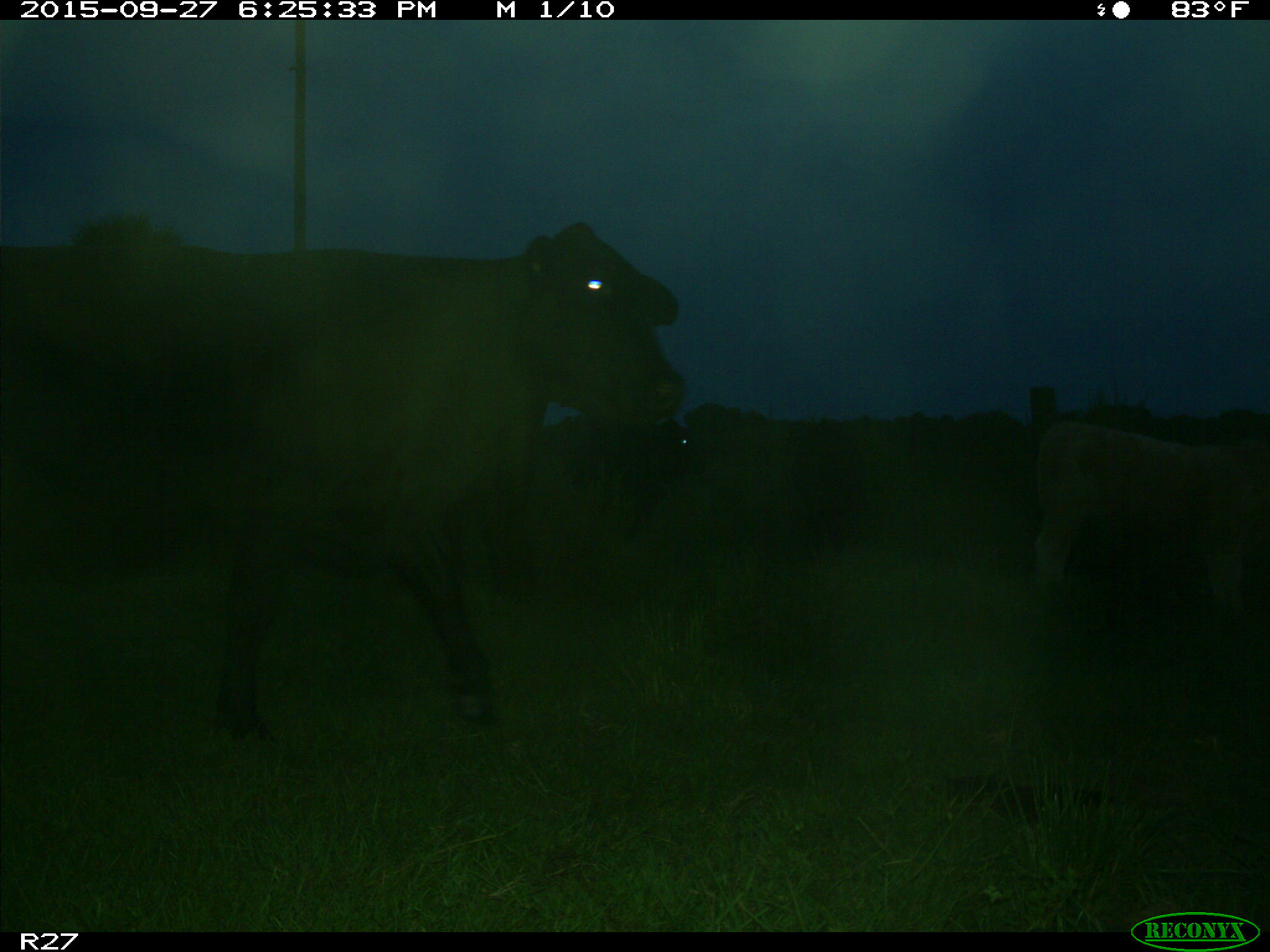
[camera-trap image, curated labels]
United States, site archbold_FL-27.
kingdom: Animalia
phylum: Chordata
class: Mammalia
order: Artiodactyla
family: Bovidae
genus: Bos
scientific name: Bos taurus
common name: domestic cow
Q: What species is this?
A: Bos taurus (domestic cow).